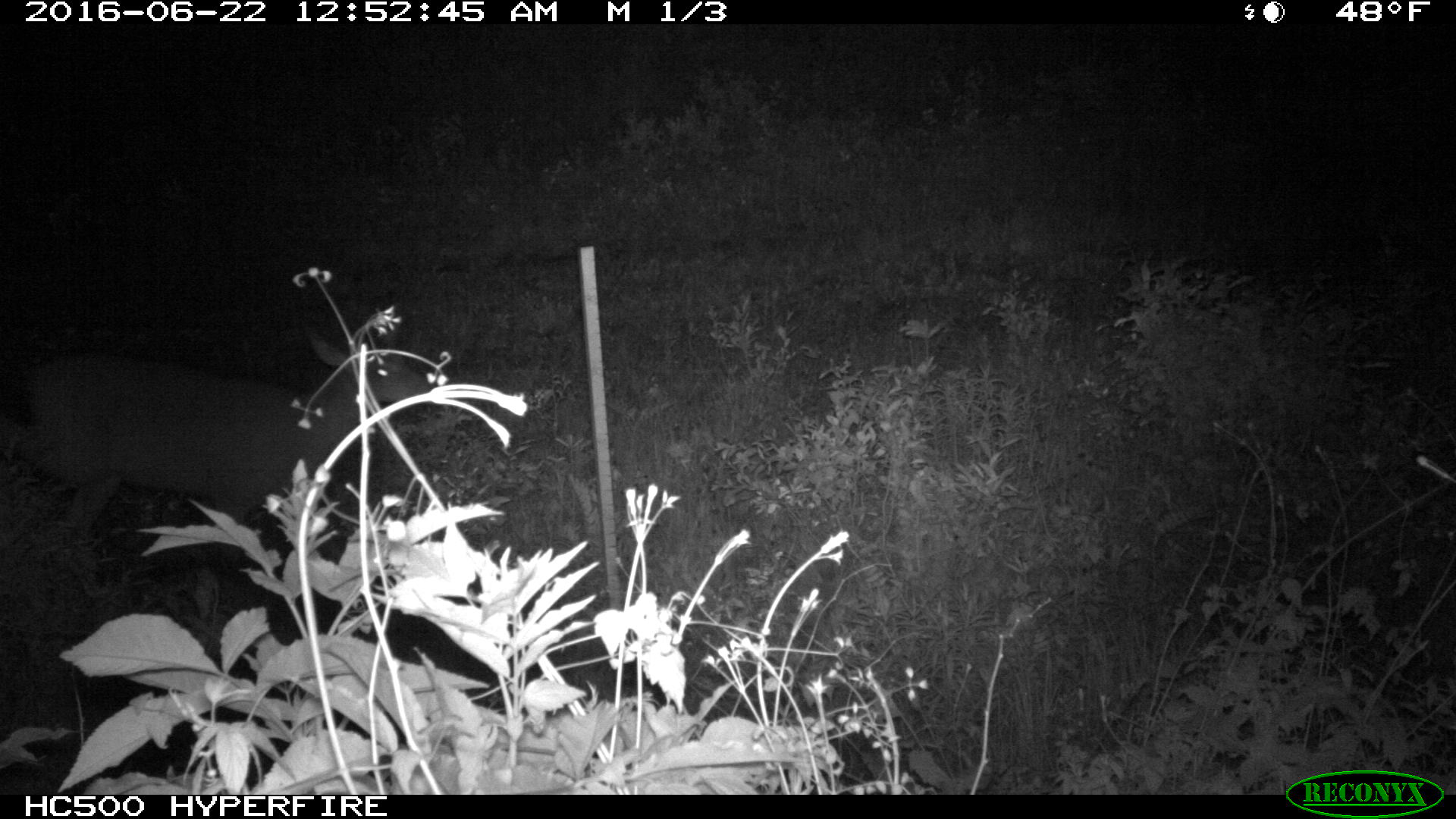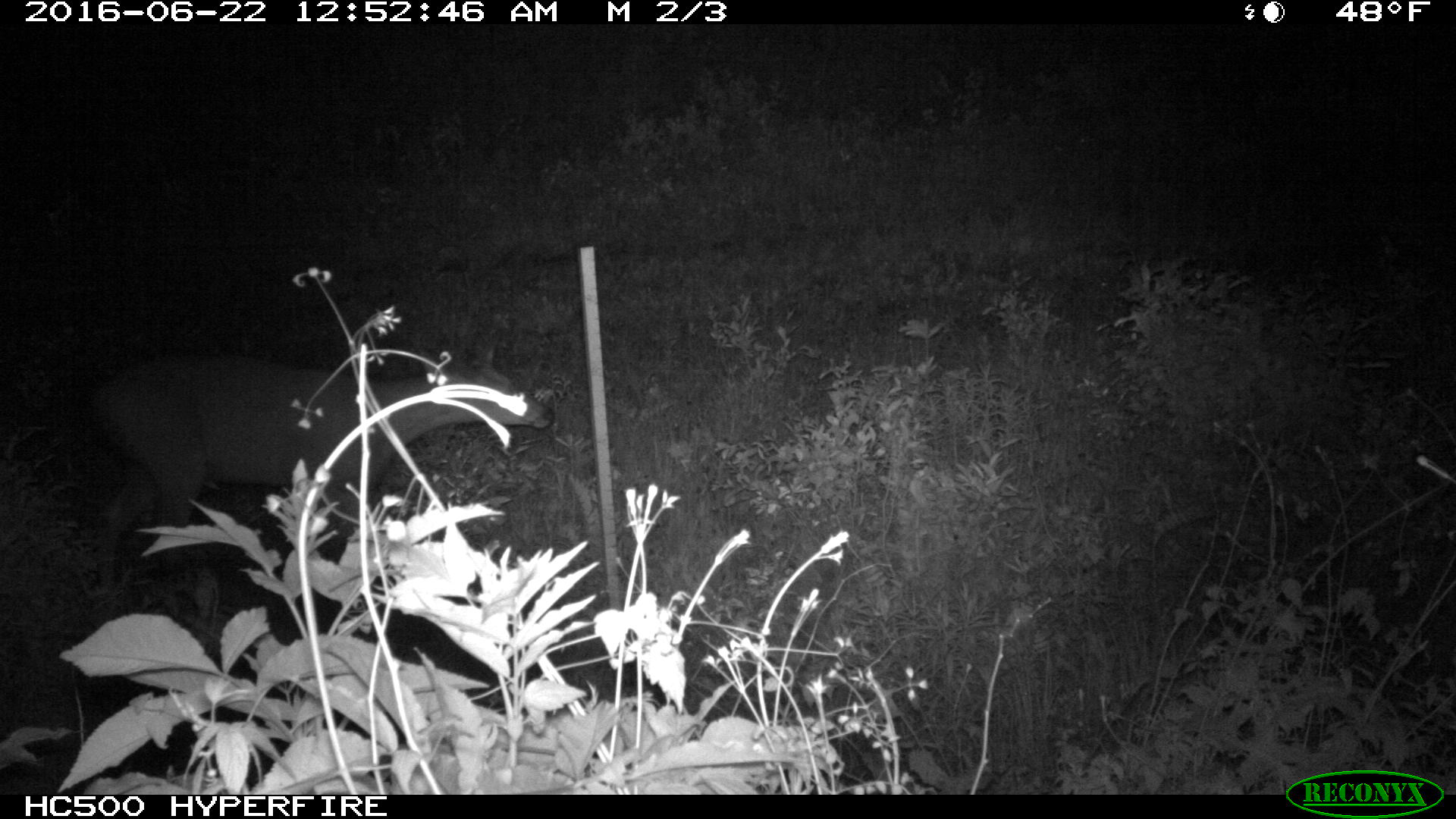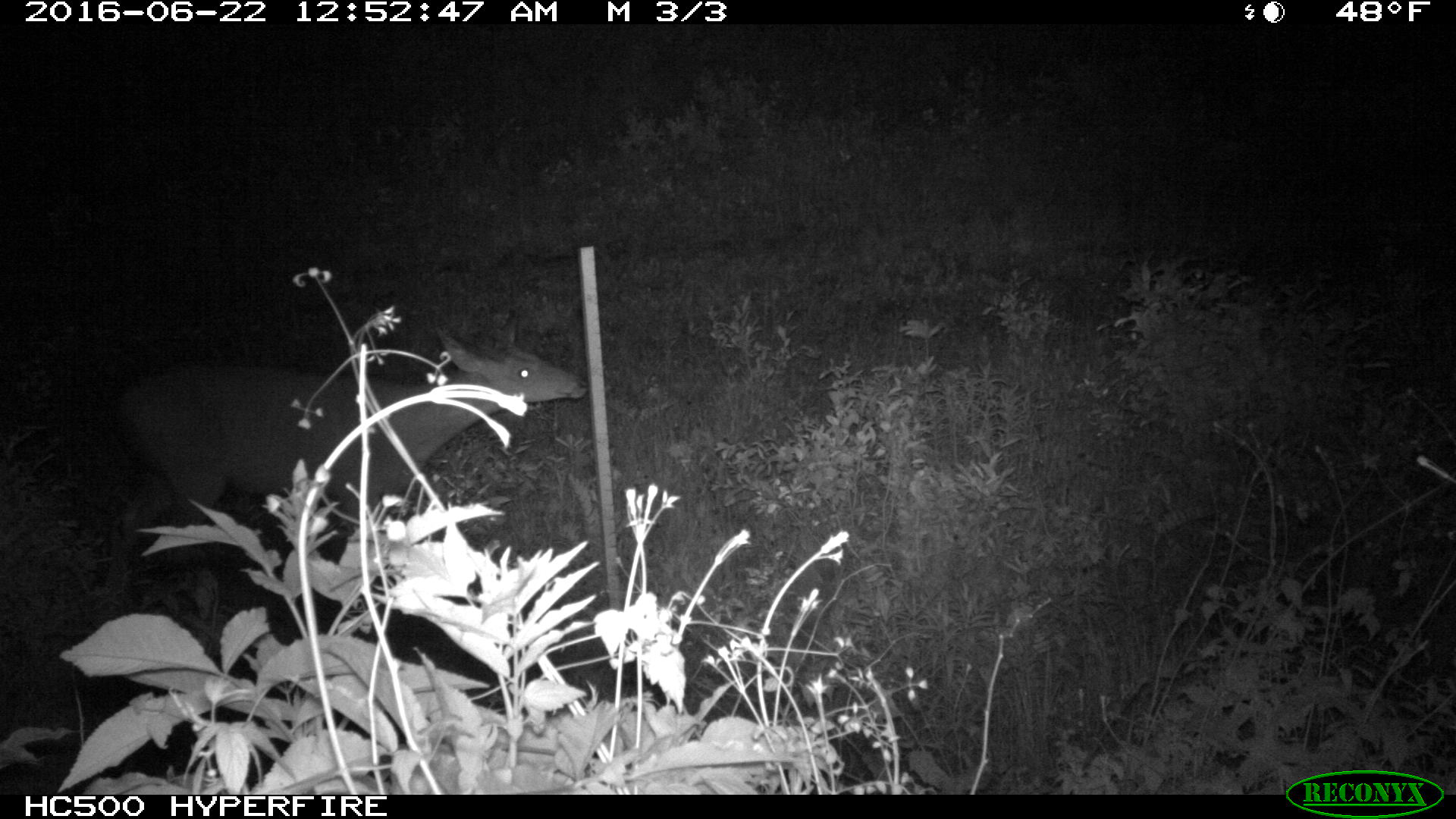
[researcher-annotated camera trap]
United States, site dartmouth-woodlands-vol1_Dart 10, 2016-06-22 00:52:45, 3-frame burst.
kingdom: Animalia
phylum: Chordata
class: Mammalia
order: Artiodactyla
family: Cervidae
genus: Odocoileus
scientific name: Odocoileus virginianus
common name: white-tailed deer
White-tailed deer (Odocoileus virginianus).